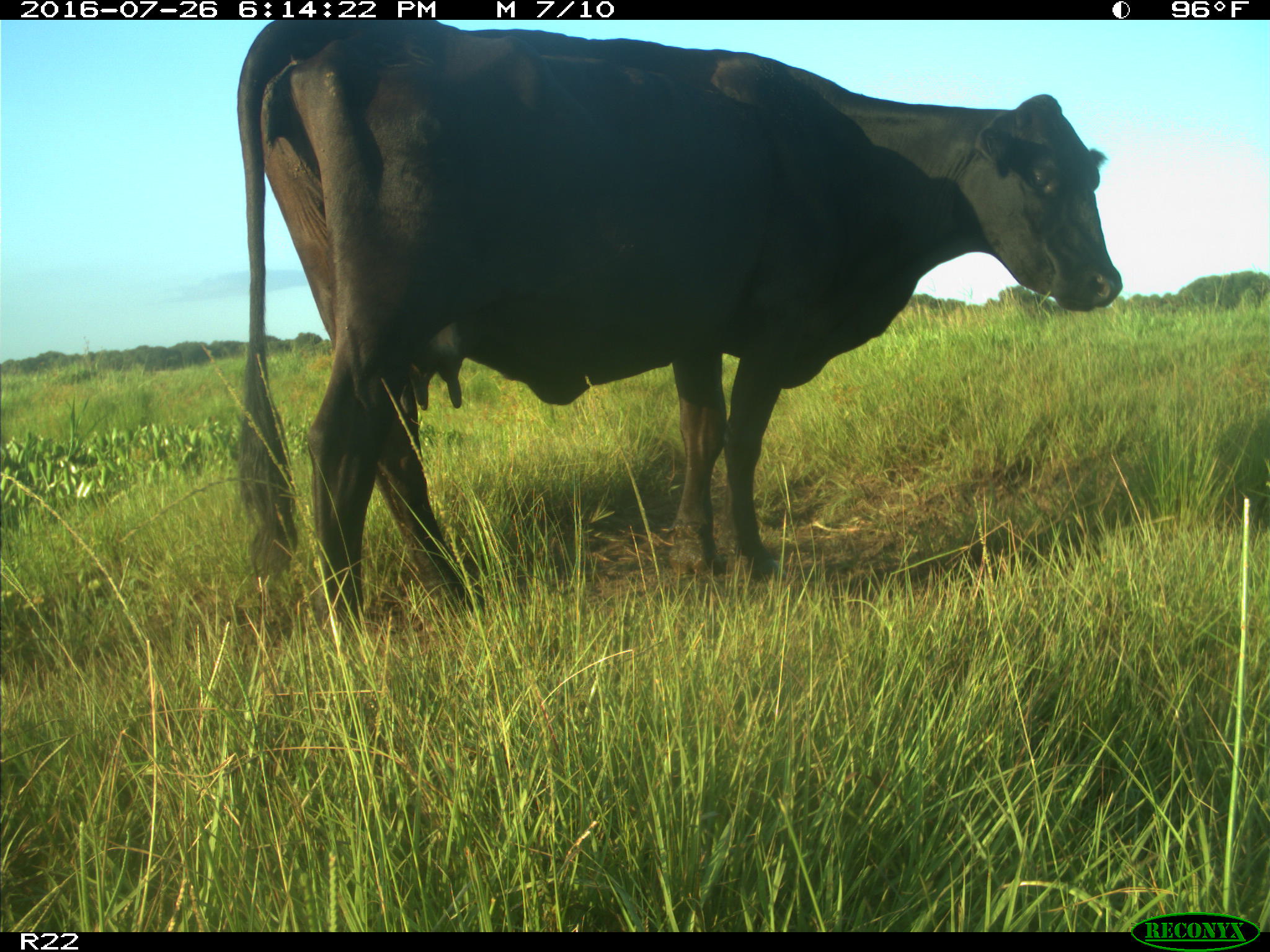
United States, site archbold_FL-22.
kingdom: Animalia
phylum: Chordata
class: Mammalia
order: Artiodactyla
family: Bovidae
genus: Bos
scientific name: Bos taurus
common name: domestic cow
Bos taurus (domestic cow).